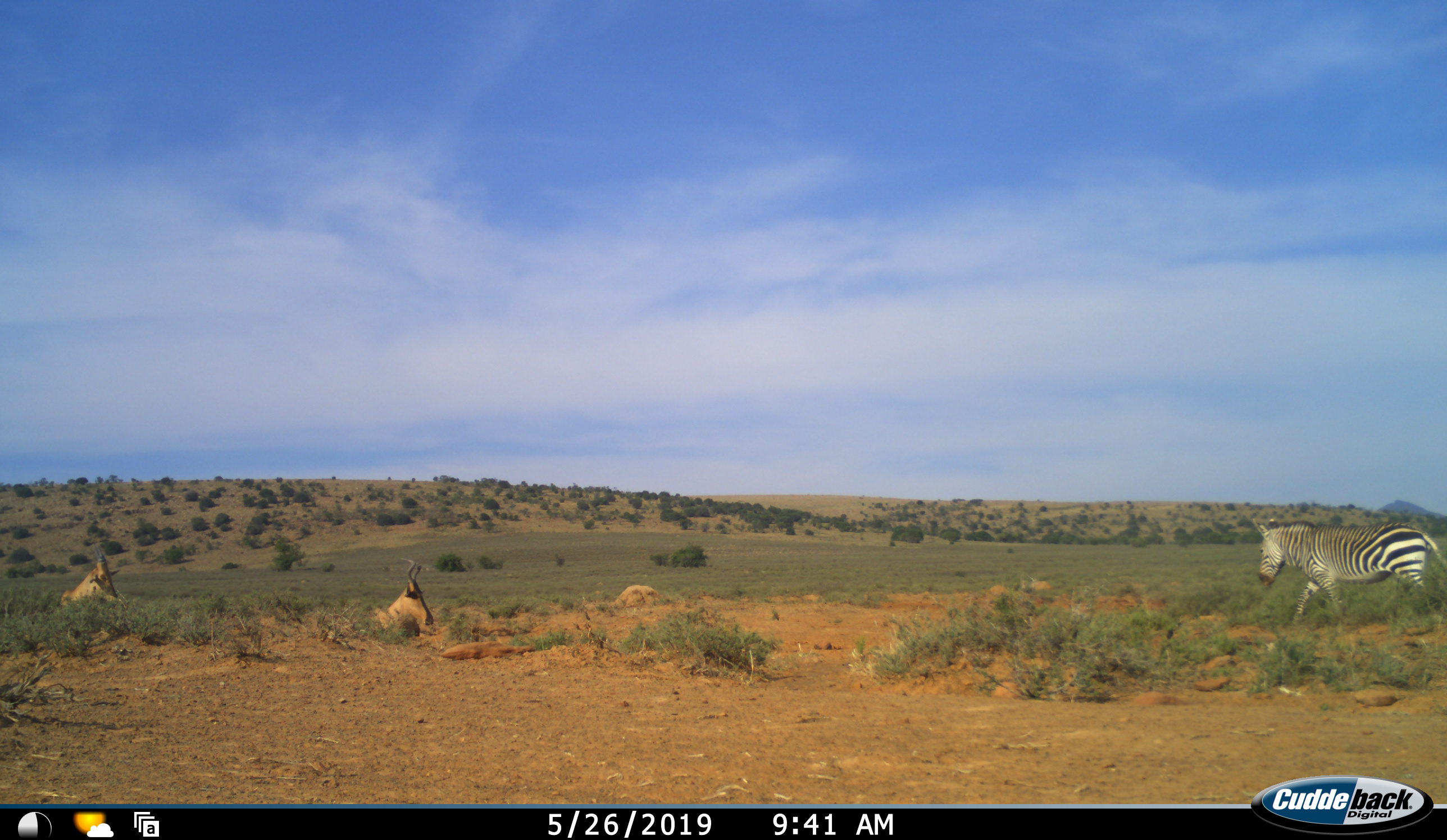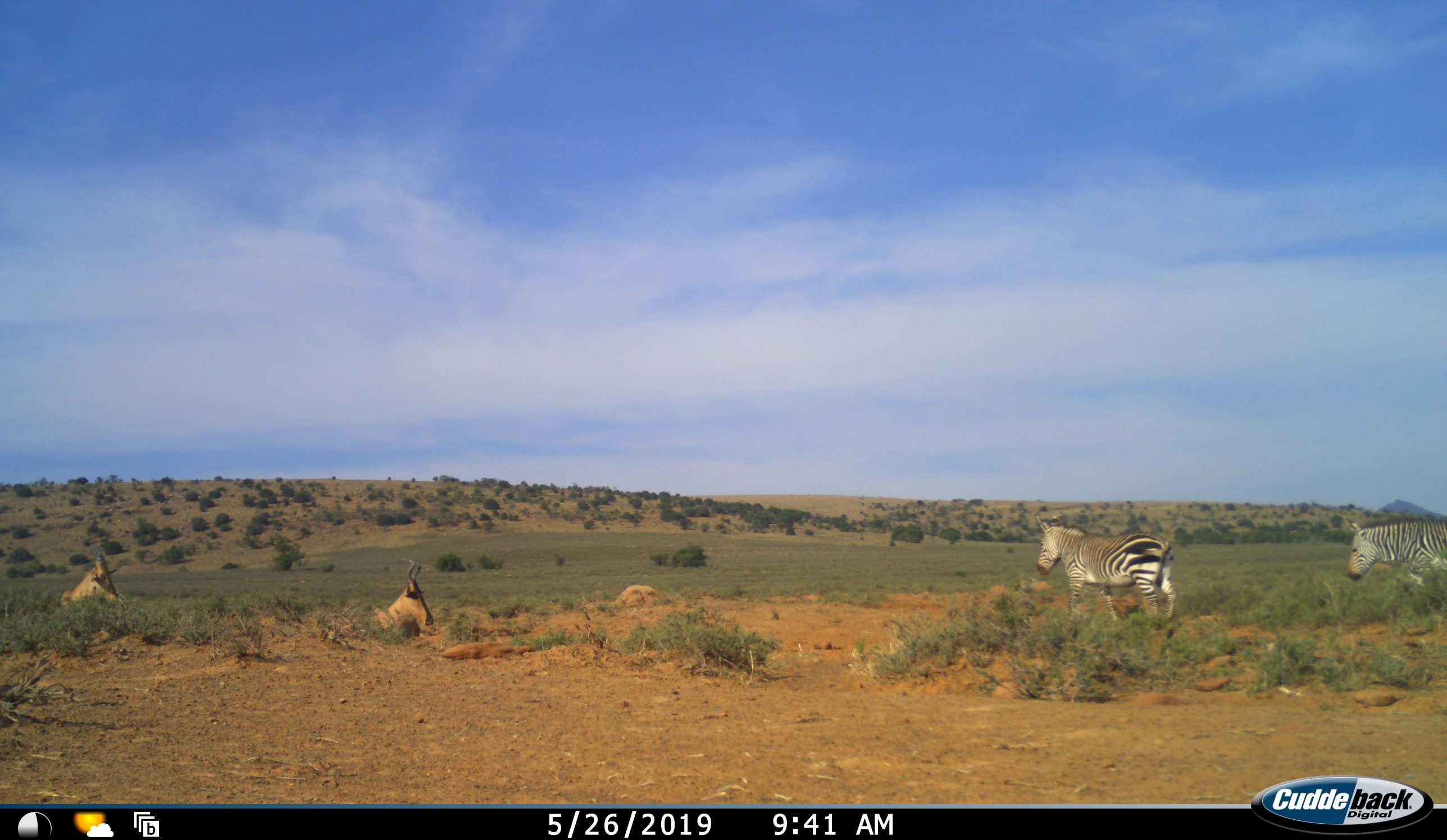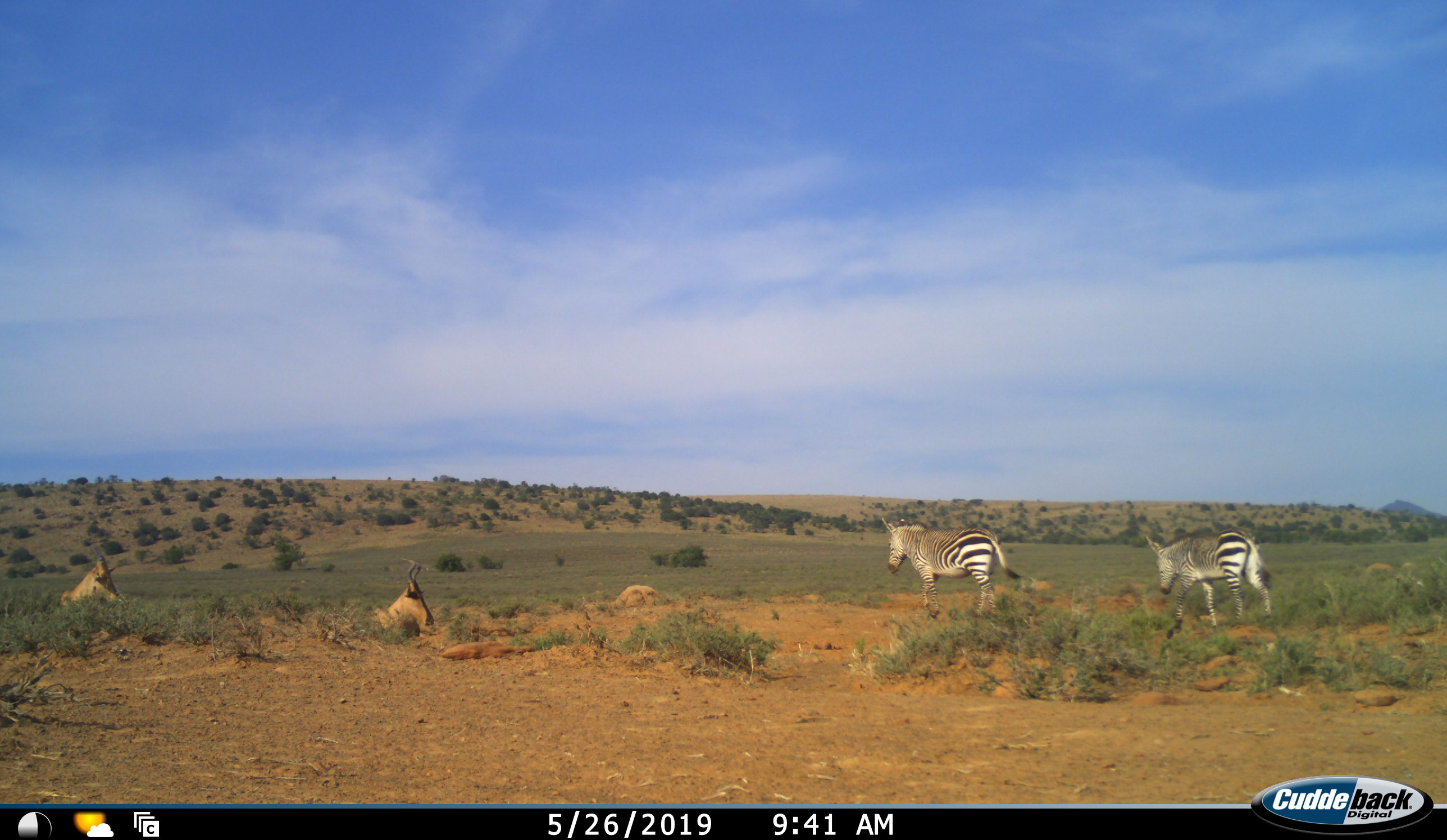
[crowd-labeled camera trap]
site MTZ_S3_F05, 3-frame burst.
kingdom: Animalia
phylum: Chordata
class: Mammalia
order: Artiodactyla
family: Bovidae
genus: Alcelaphus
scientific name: Alcelaphus buselaphus caama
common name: red hartebeest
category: hartebeestred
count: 2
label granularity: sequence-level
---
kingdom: Animalia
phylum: Chordata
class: Mammalia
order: Perissodactyla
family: Equidae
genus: Equus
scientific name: Equus zebra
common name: mountain zebra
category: zebramountain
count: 2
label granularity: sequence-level